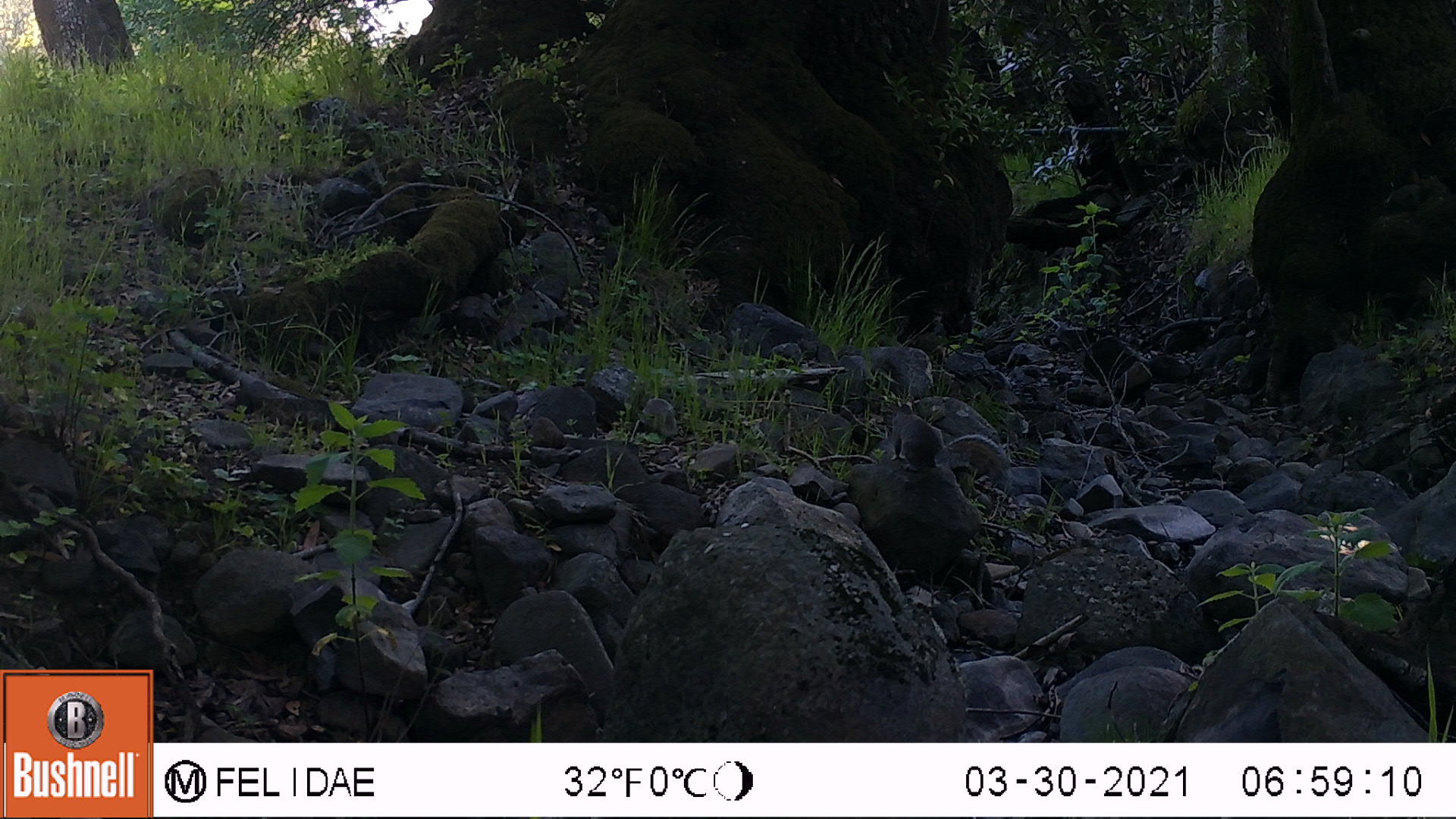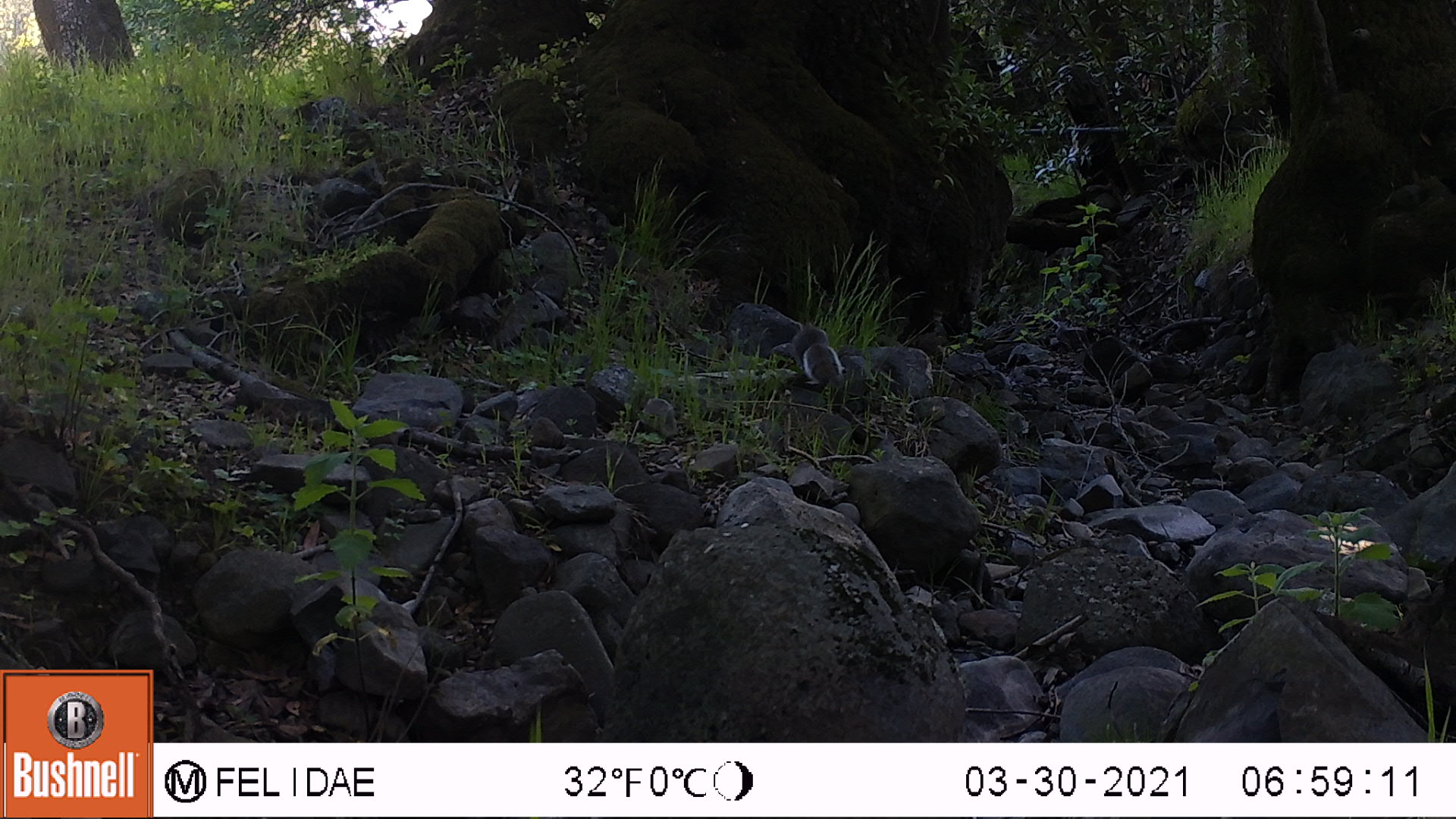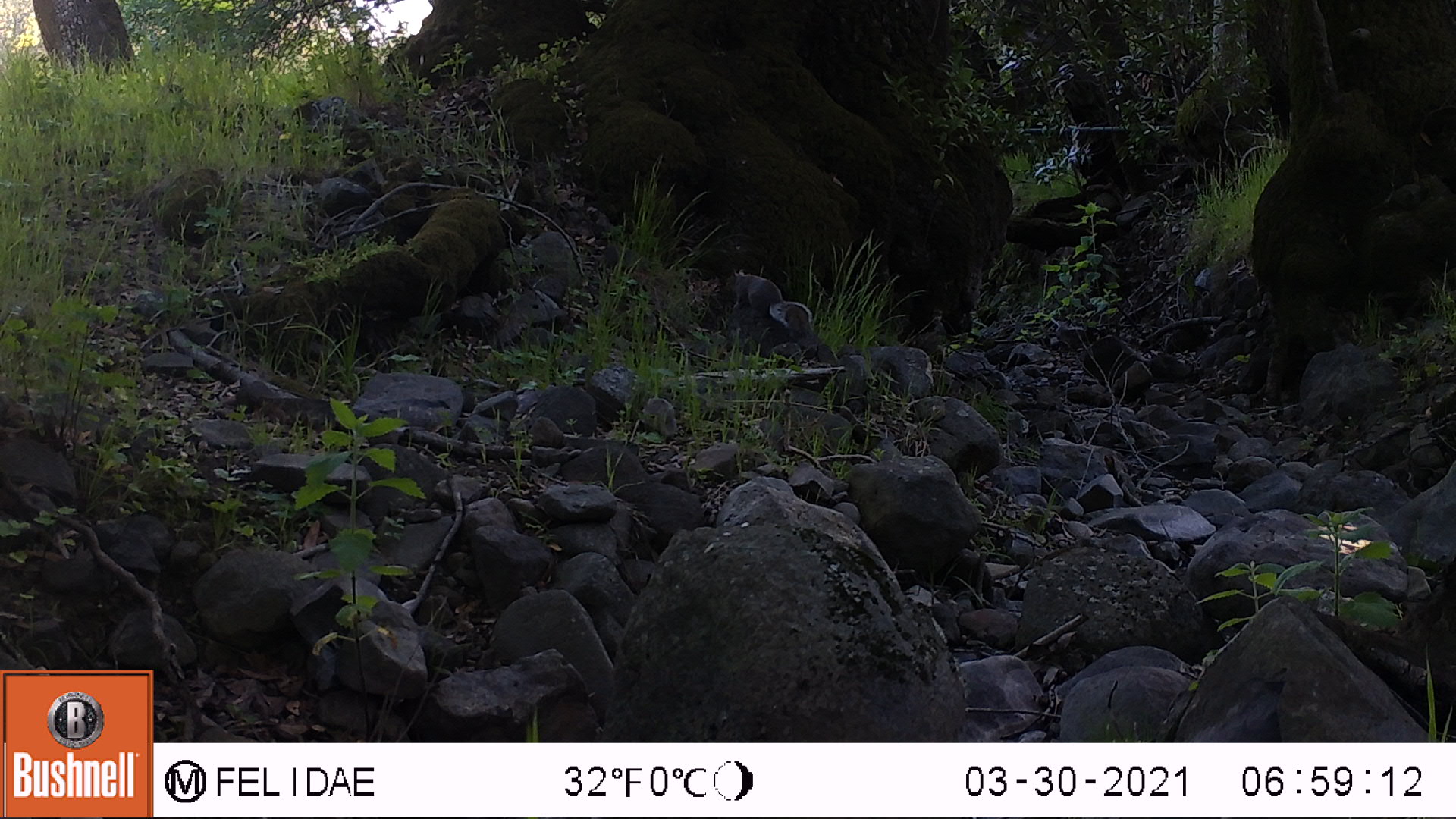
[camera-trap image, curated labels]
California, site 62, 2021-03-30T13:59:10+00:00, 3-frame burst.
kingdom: Animalia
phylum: Chordata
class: Mammalia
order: Rodentia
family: Sciuridae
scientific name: Sciuridae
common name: squirrel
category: unknown squirrel